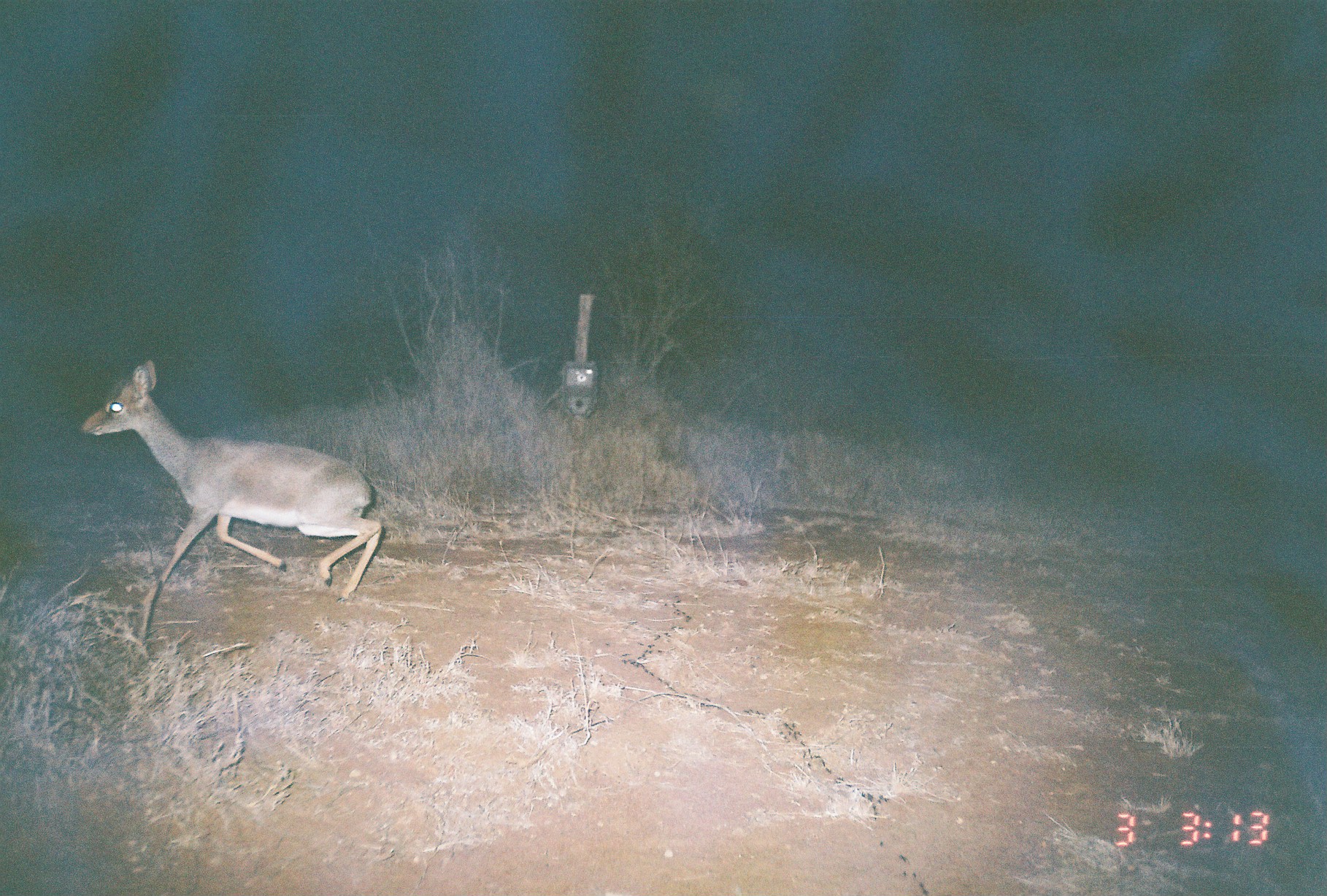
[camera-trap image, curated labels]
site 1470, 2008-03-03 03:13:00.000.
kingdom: Animalia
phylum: Chordata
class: Mammalia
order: Artiodactyla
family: Bovidae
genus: Madoqua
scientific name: Madoqua guentheri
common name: günther's dik-dik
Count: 1.